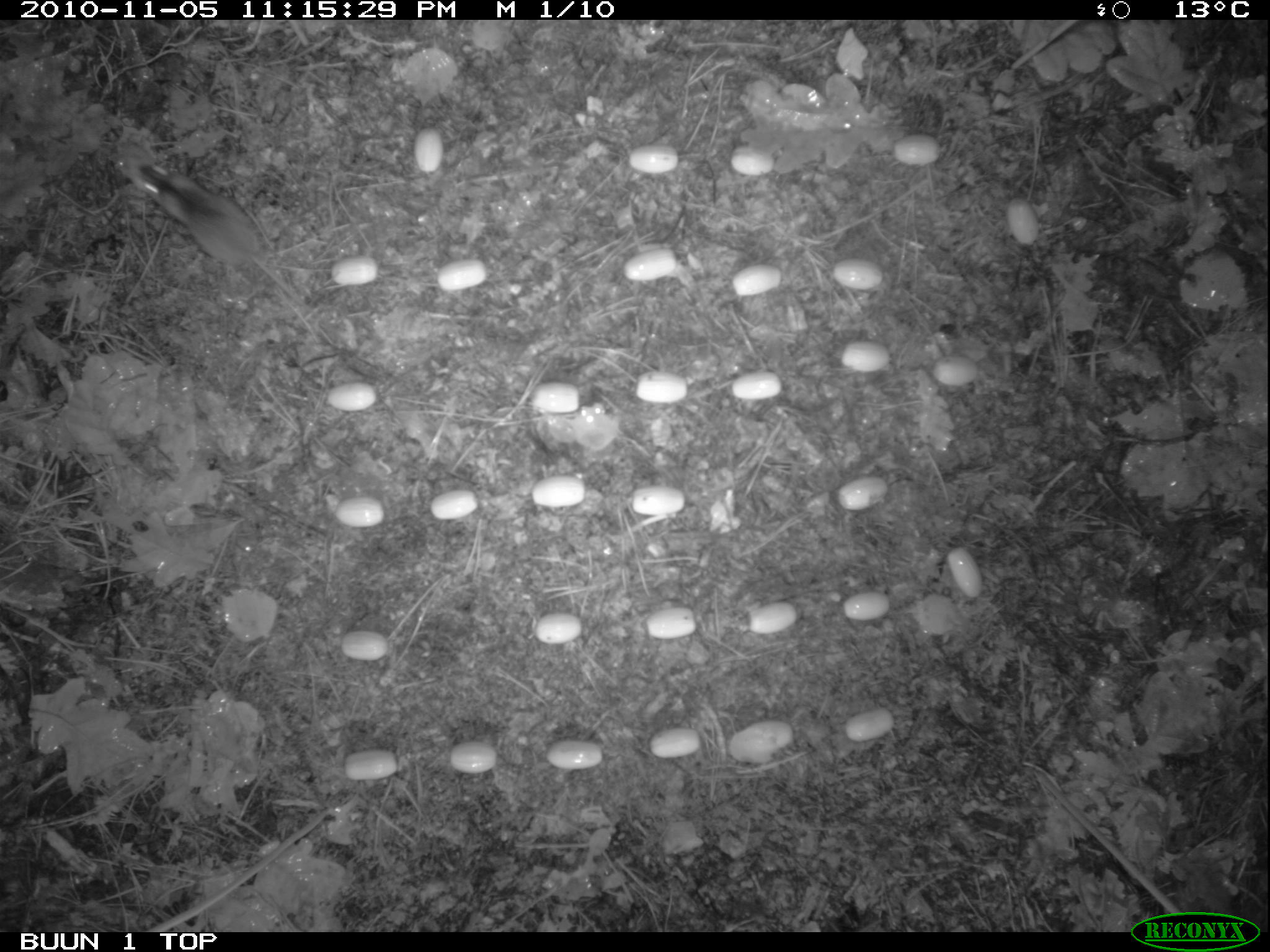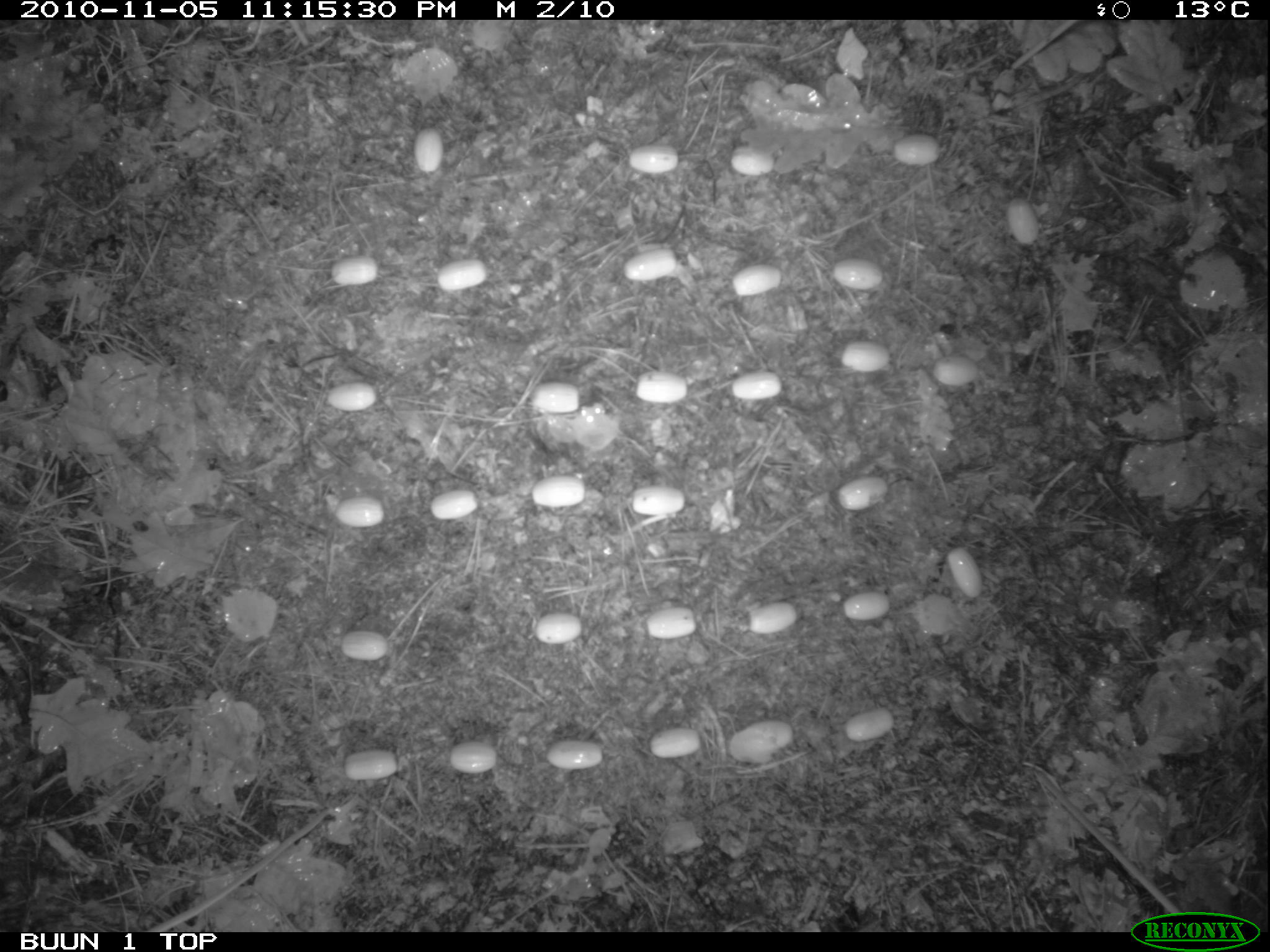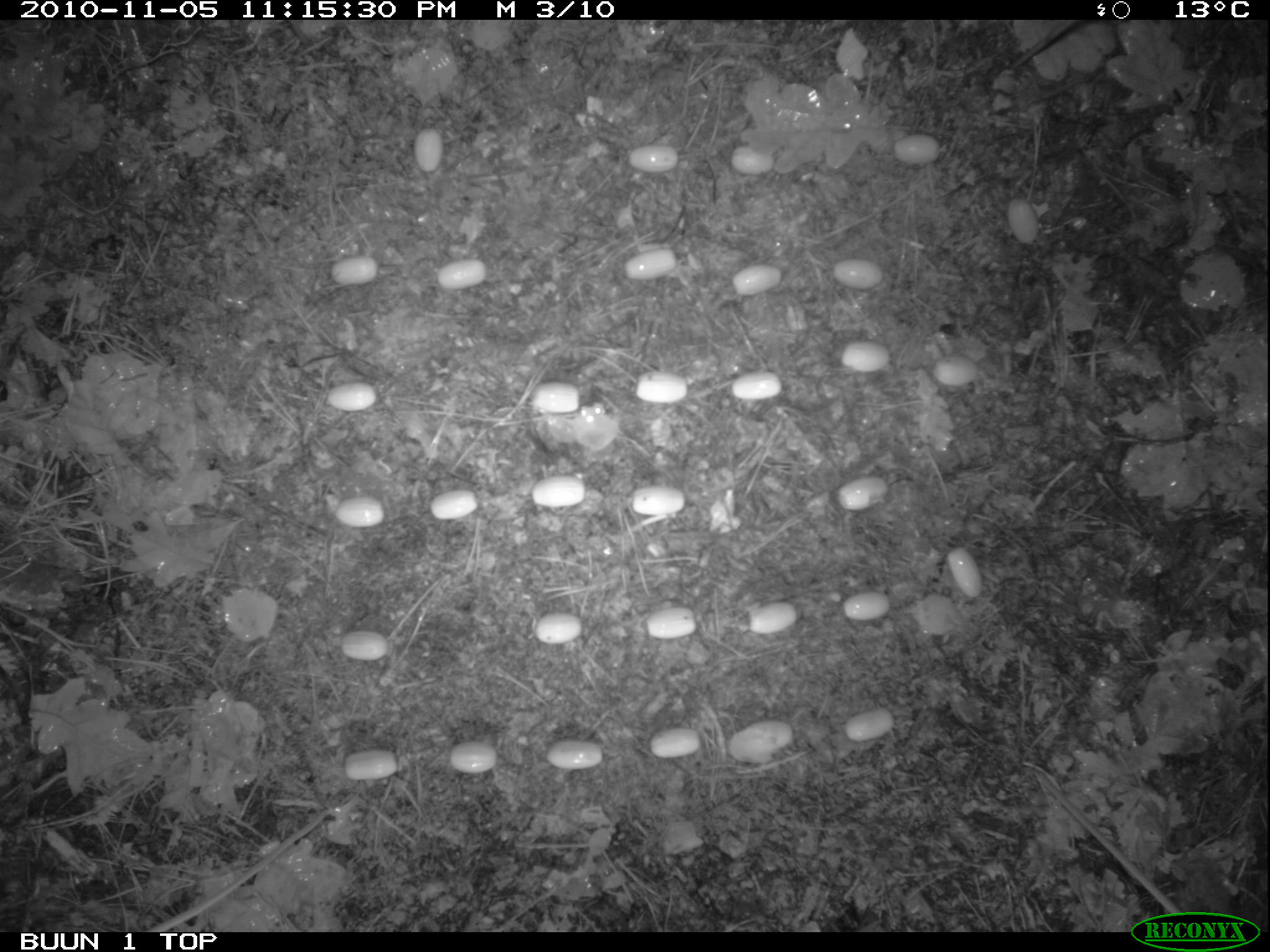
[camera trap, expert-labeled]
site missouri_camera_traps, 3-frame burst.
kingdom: Animalia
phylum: Chordata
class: Mammalia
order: Rodentia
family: Muridae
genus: Apodemus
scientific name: Apodemus sylvaticus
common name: wood mouse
Wood mouse (Apodemus sylvaticus). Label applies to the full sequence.